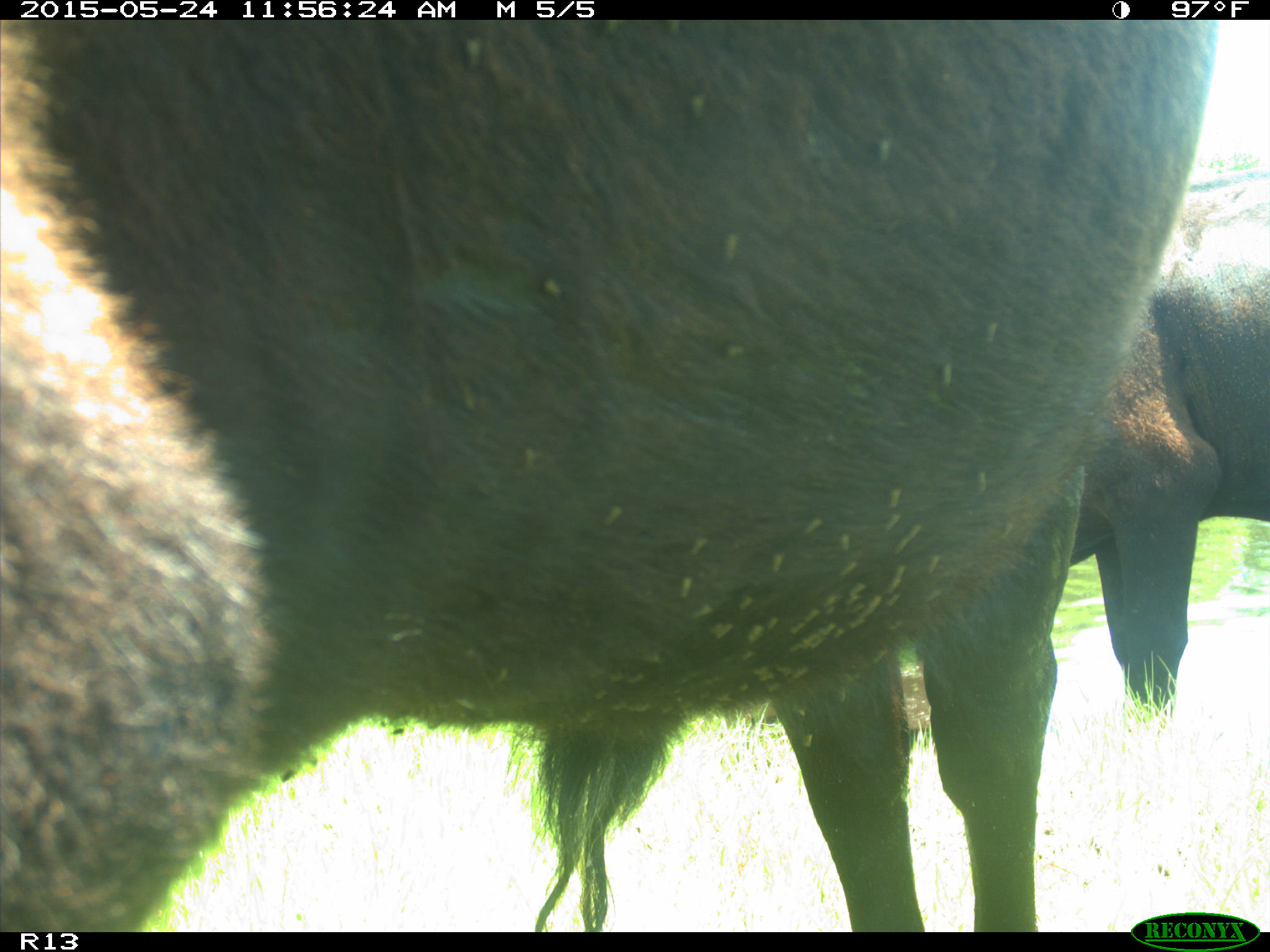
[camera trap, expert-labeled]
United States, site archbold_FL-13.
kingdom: Animalia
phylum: Chordata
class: Mammalia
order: Artiodactyla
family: Bovidae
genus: Bos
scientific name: Bos taurus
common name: domestic cow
Bos taurus (domestic cow).